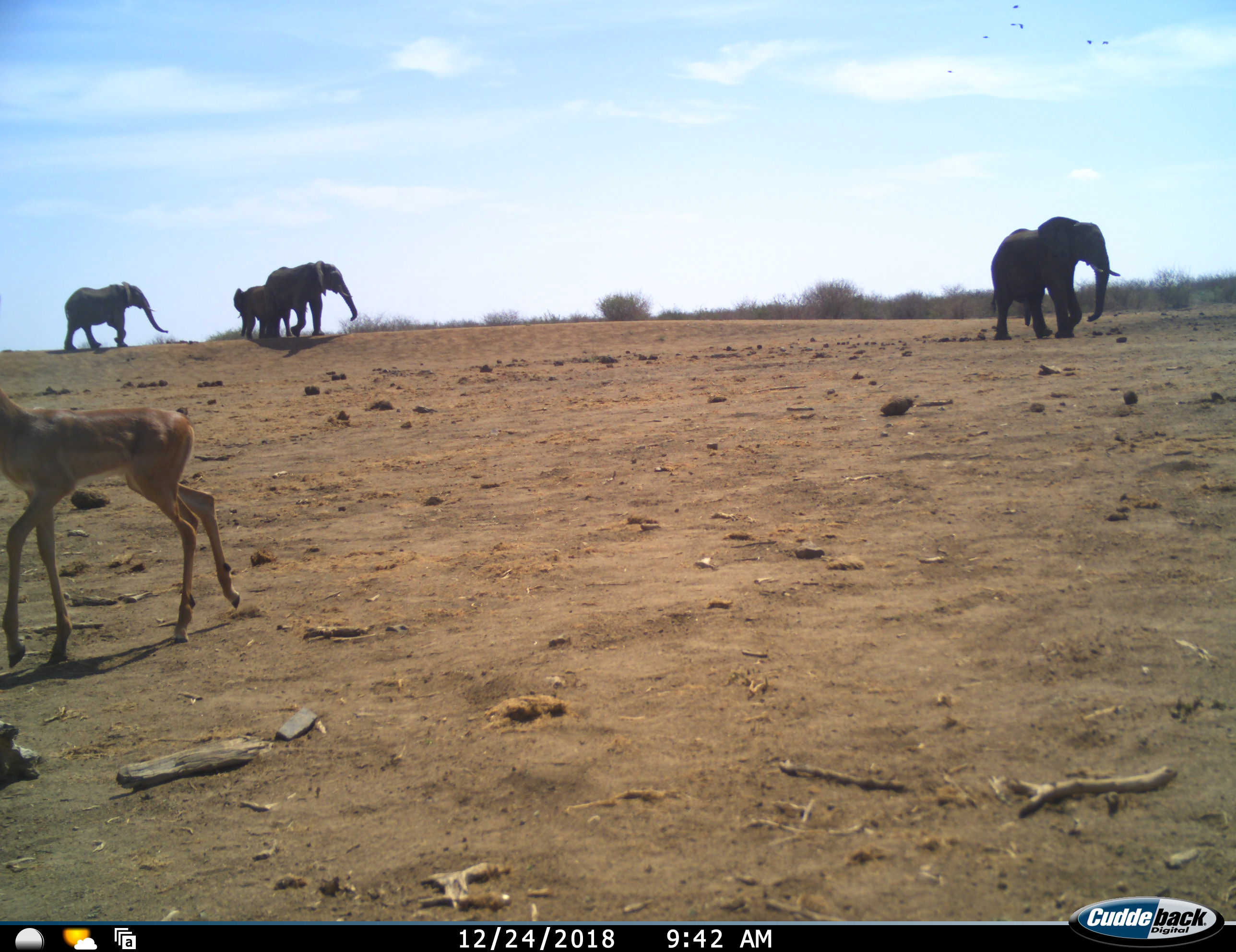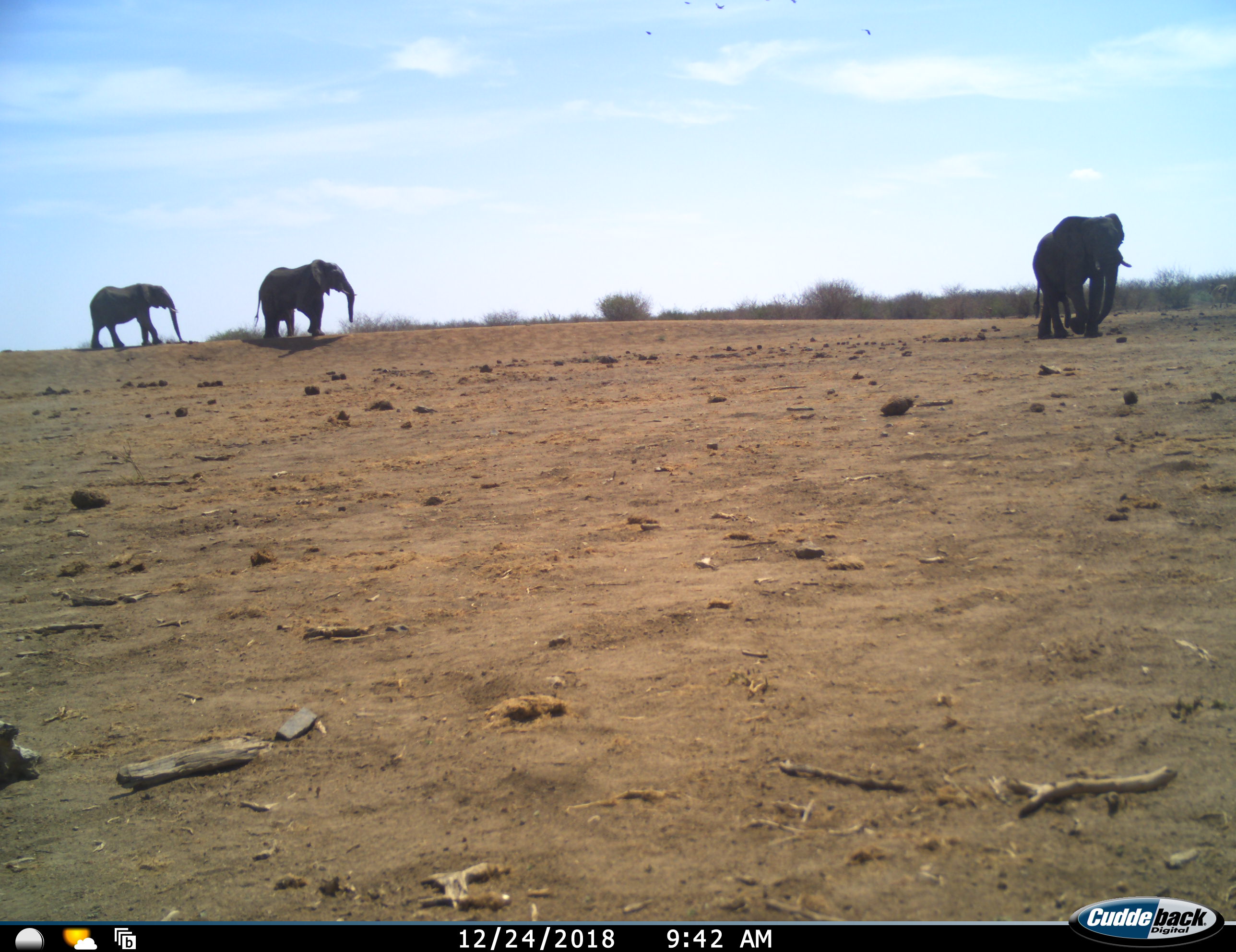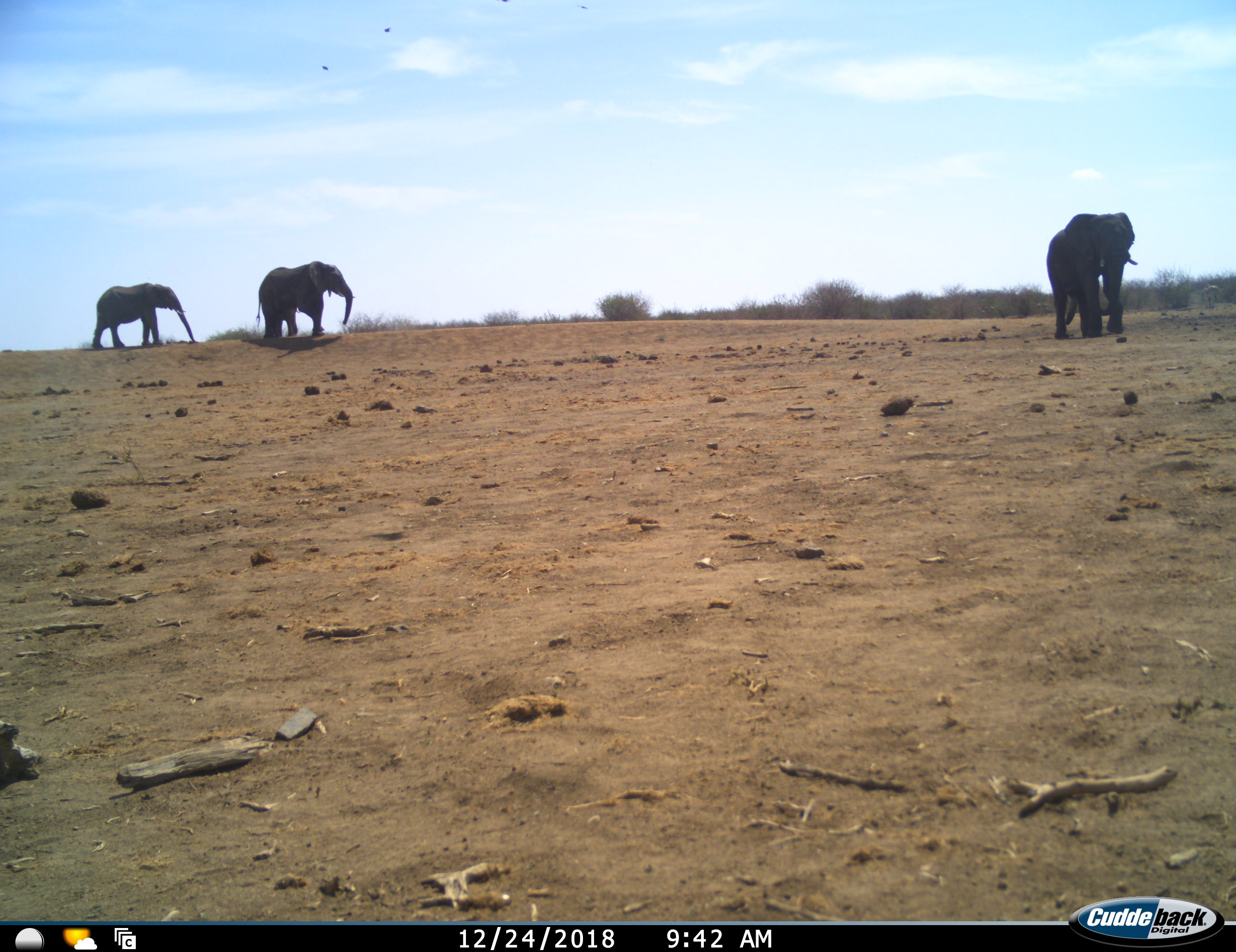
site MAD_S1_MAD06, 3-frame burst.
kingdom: Animalia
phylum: Chordata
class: Mammalia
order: Proboscidea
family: Elephantidae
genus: Loxodonta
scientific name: Loxodonta africana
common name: african bush elephant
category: elephant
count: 4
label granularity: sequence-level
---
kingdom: Animalia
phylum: Chordata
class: Mammalia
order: Artiodactyla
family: Bovidae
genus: Aepyceros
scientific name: Aepyceros melampus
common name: impala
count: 1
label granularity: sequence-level